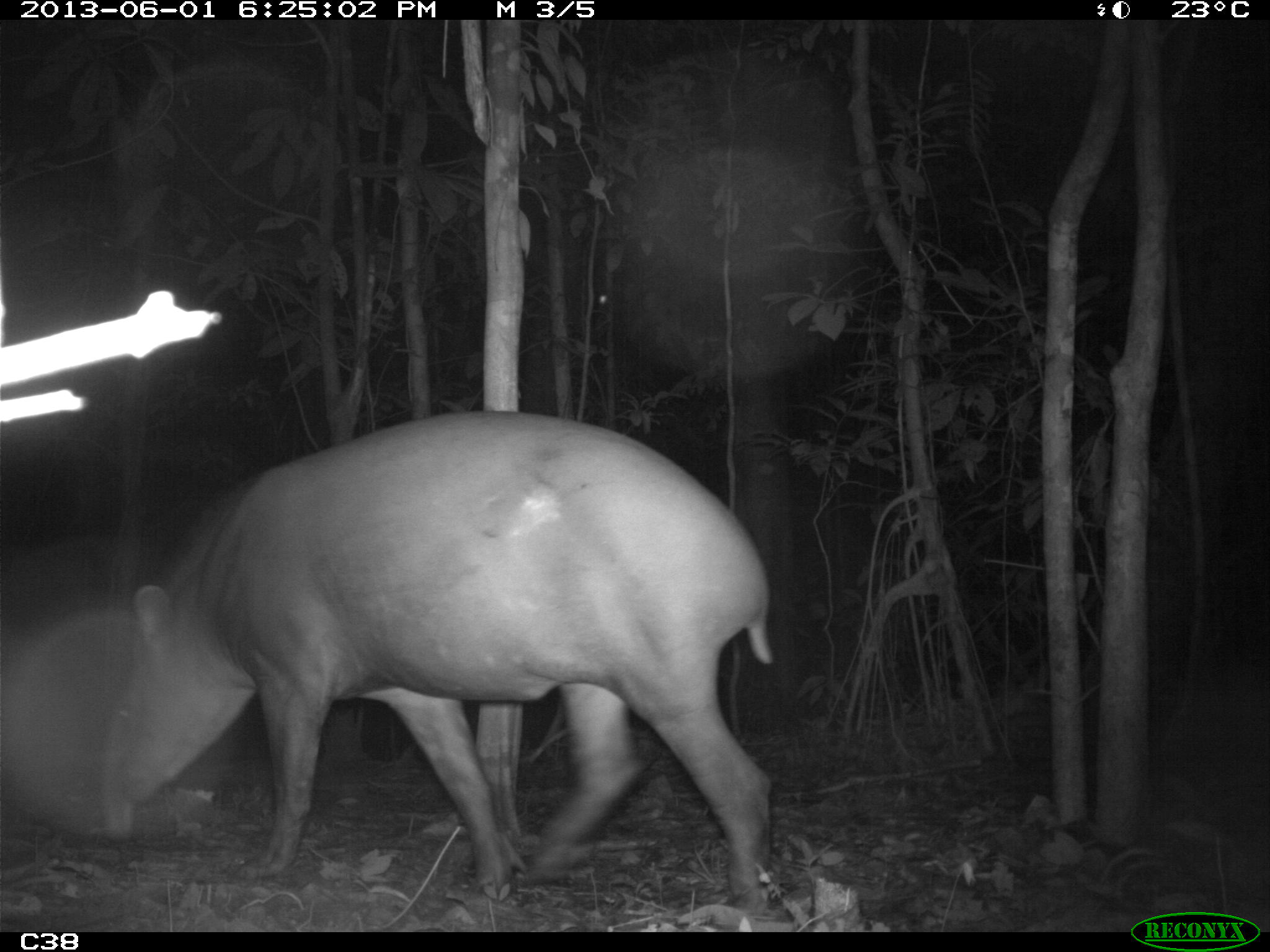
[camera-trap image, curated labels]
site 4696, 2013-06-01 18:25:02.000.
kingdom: Animalia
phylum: Chordata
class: Mammalia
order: Perissodactyla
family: Tapiridae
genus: Tapirus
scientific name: Tapirus terrestris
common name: south american tapir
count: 1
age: adult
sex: male